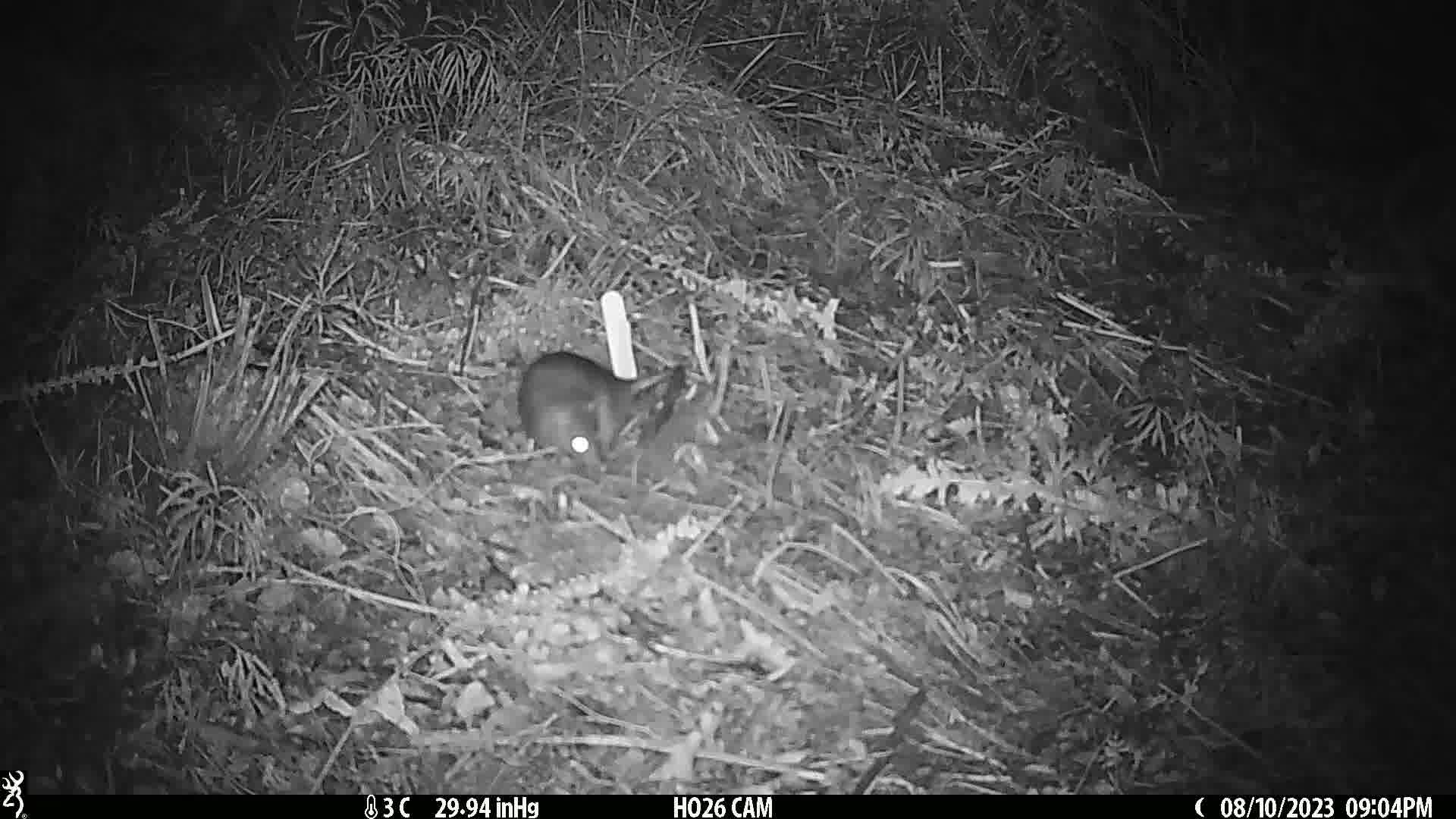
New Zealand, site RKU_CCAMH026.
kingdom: Animalia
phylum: Chordata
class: Mammalia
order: Rodentia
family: Muridae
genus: Rattus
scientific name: Rattus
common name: rat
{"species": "rat (Rattus)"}